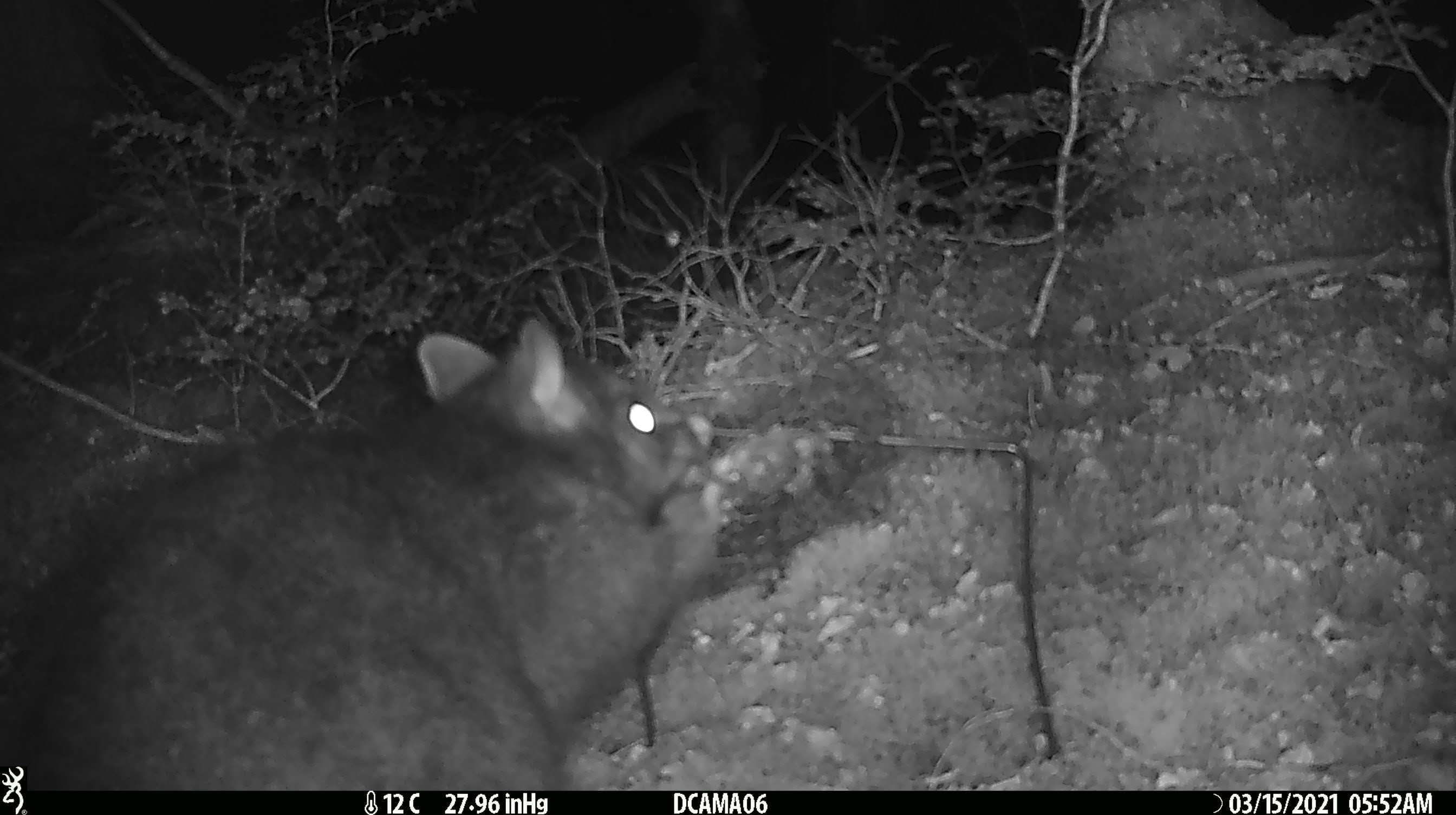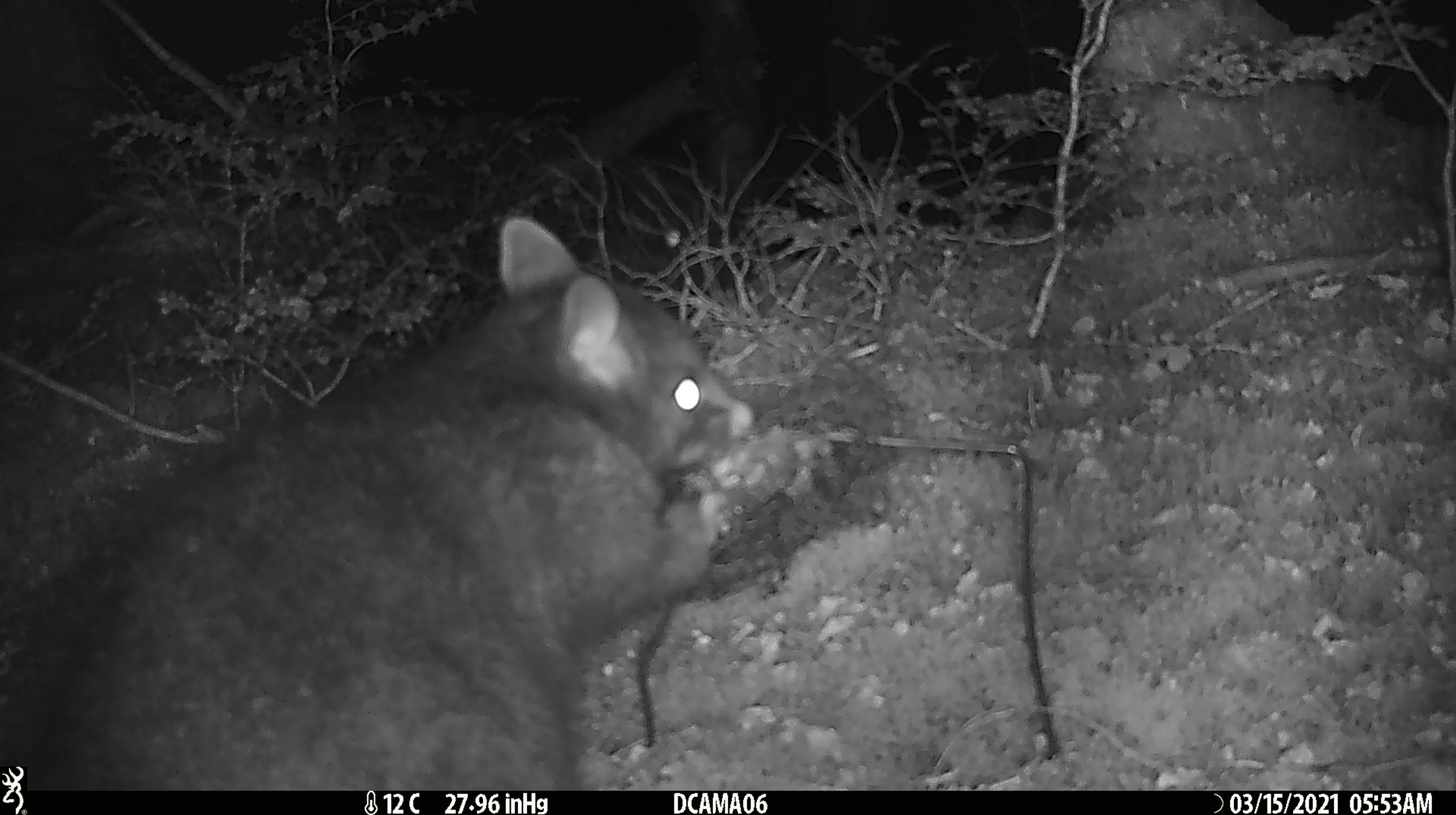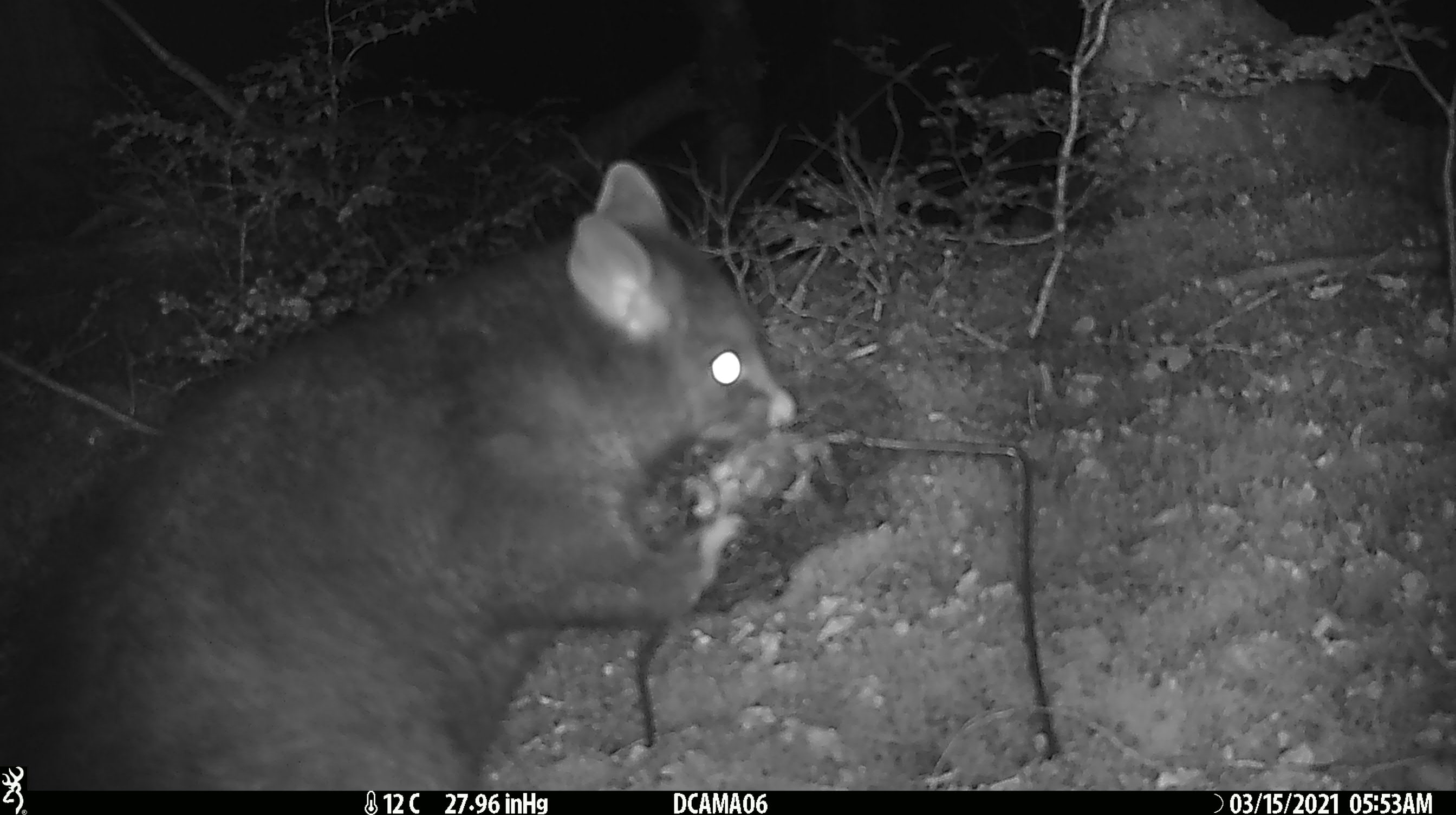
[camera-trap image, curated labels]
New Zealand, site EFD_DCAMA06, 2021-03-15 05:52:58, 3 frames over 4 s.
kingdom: Animalia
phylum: Chordata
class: Mammalia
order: Diprotodontia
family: Phalangeridae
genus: Trichosurus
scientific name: Trichosurus vulpecula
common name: common brushtail possum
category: possum